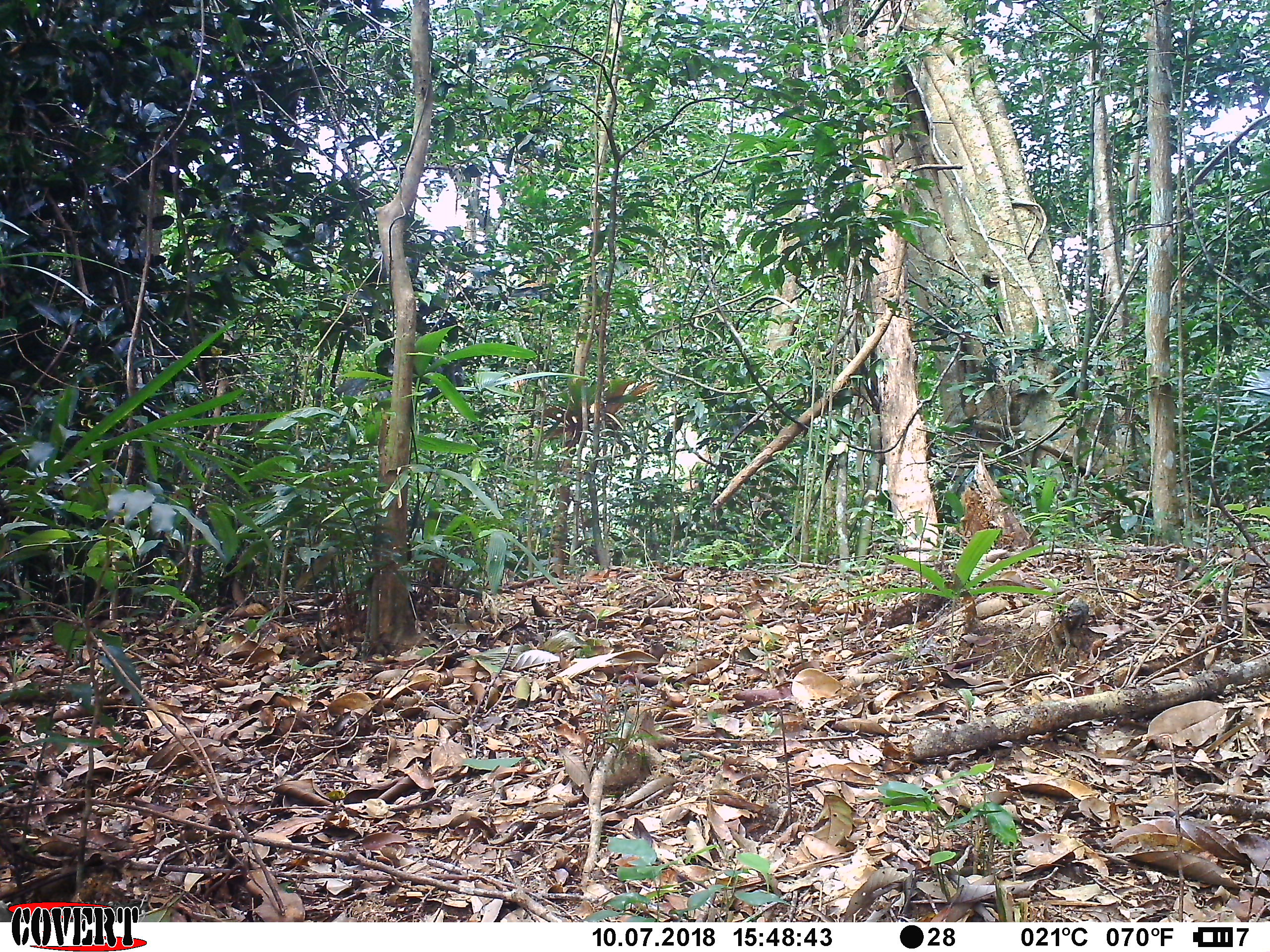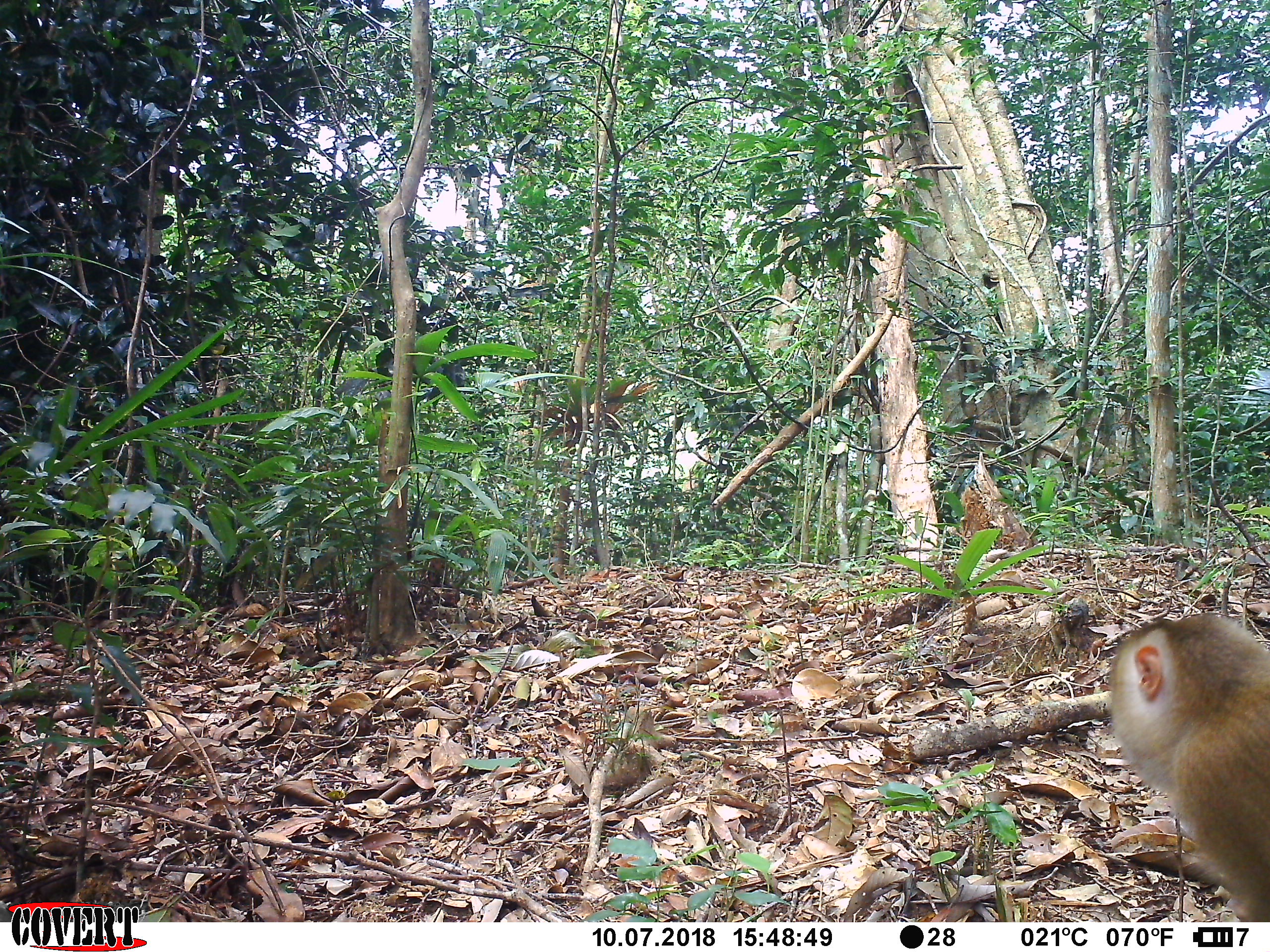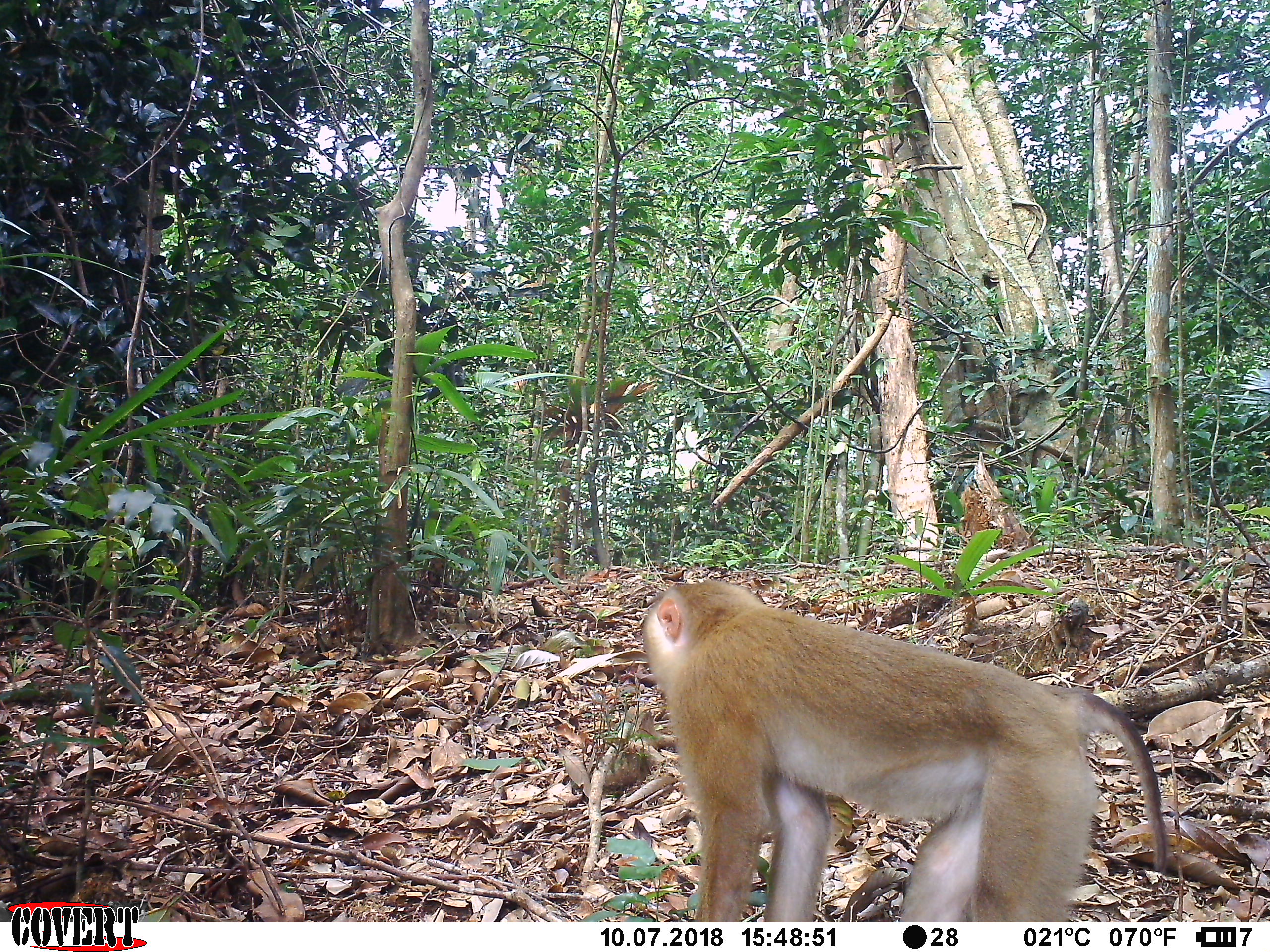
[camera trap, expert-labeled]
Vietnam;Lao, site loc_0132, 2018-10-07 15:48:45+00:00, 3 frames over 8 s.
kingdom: Animalia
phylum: Chordata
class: Mammalia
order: Primates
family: Cercopithecidae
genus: Macaca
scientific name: Macaca nemestrina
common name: pig-tailed macaque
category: pig tailed macaque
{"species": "pig tailed macaque (pig-tailed macaque) (Macaca nemestrina)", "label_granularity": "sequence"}